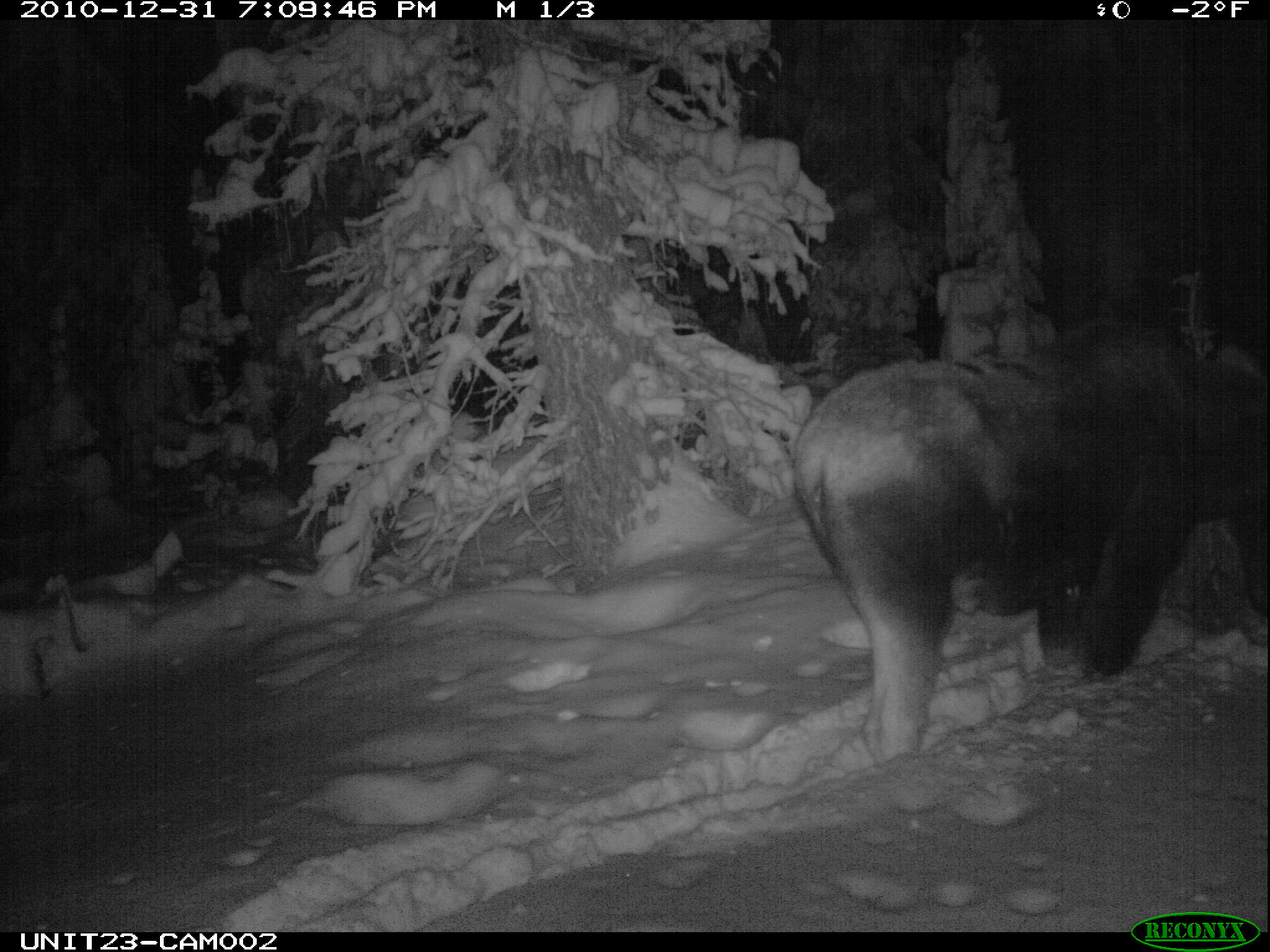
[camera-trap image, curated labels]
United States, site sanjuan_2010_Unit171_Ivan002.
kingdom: Animalia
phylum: Chordata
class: Mammalia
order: Artiodactyla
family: Cervidae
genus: Alces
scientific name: Alces alces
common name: moose